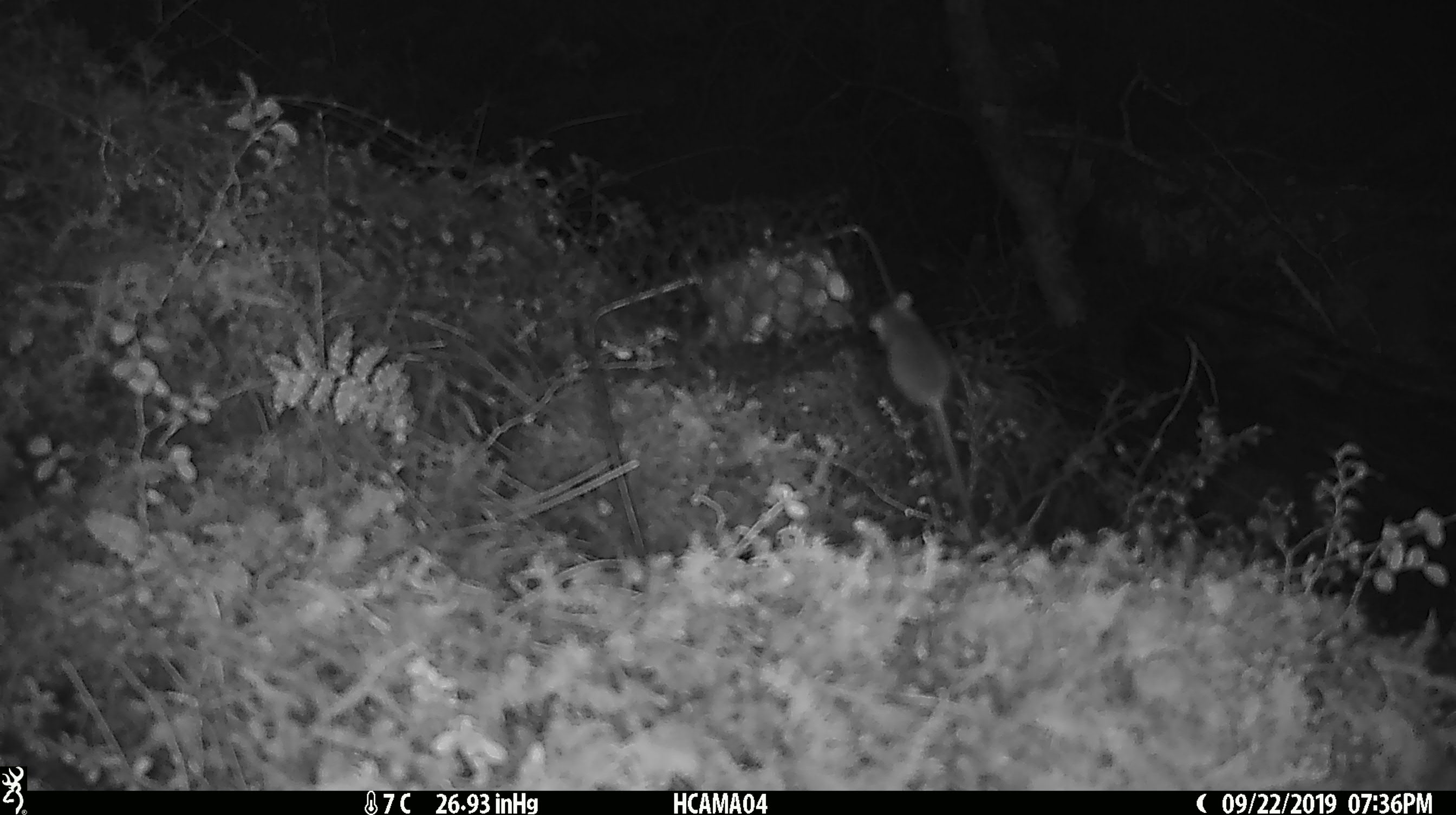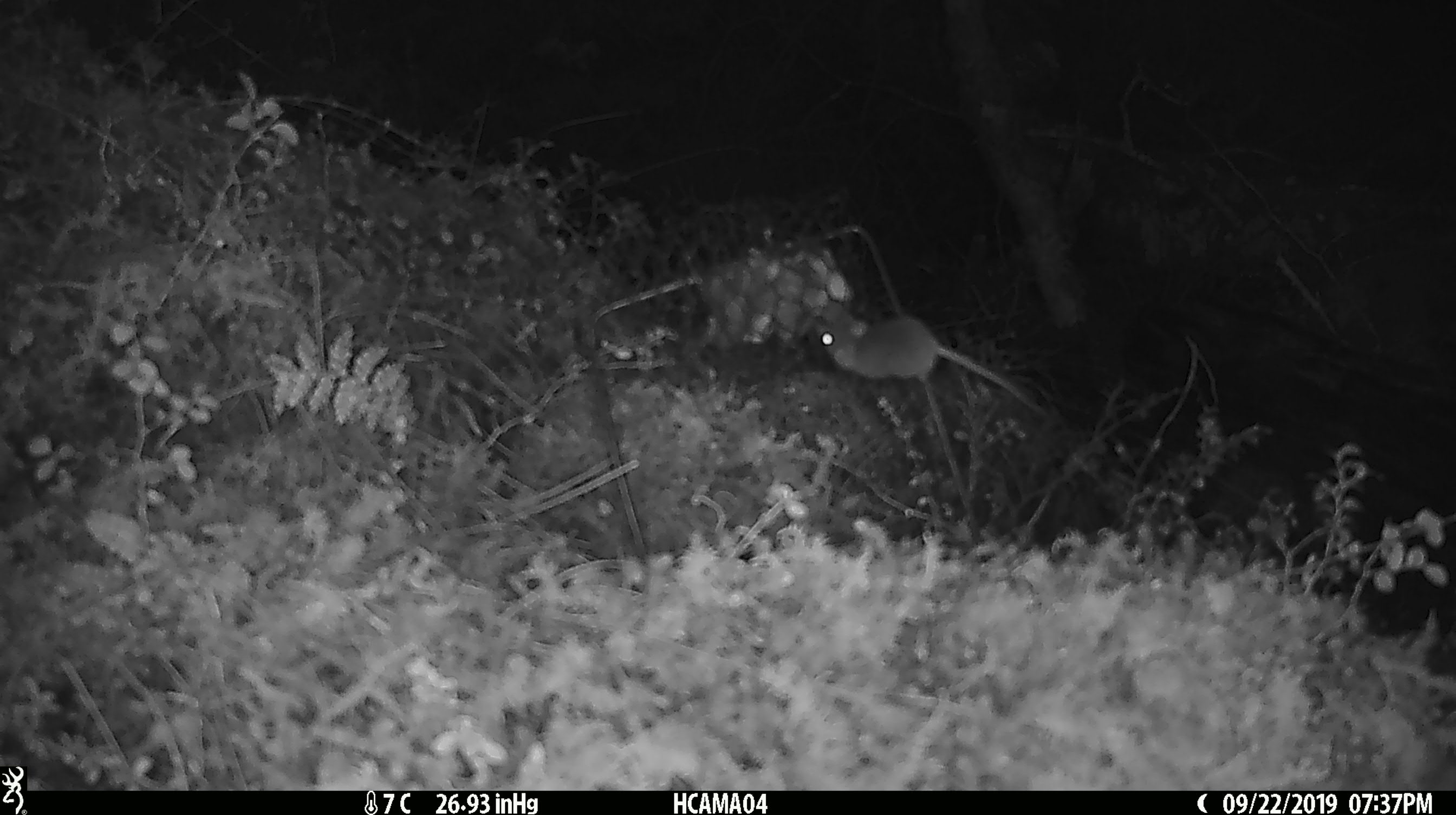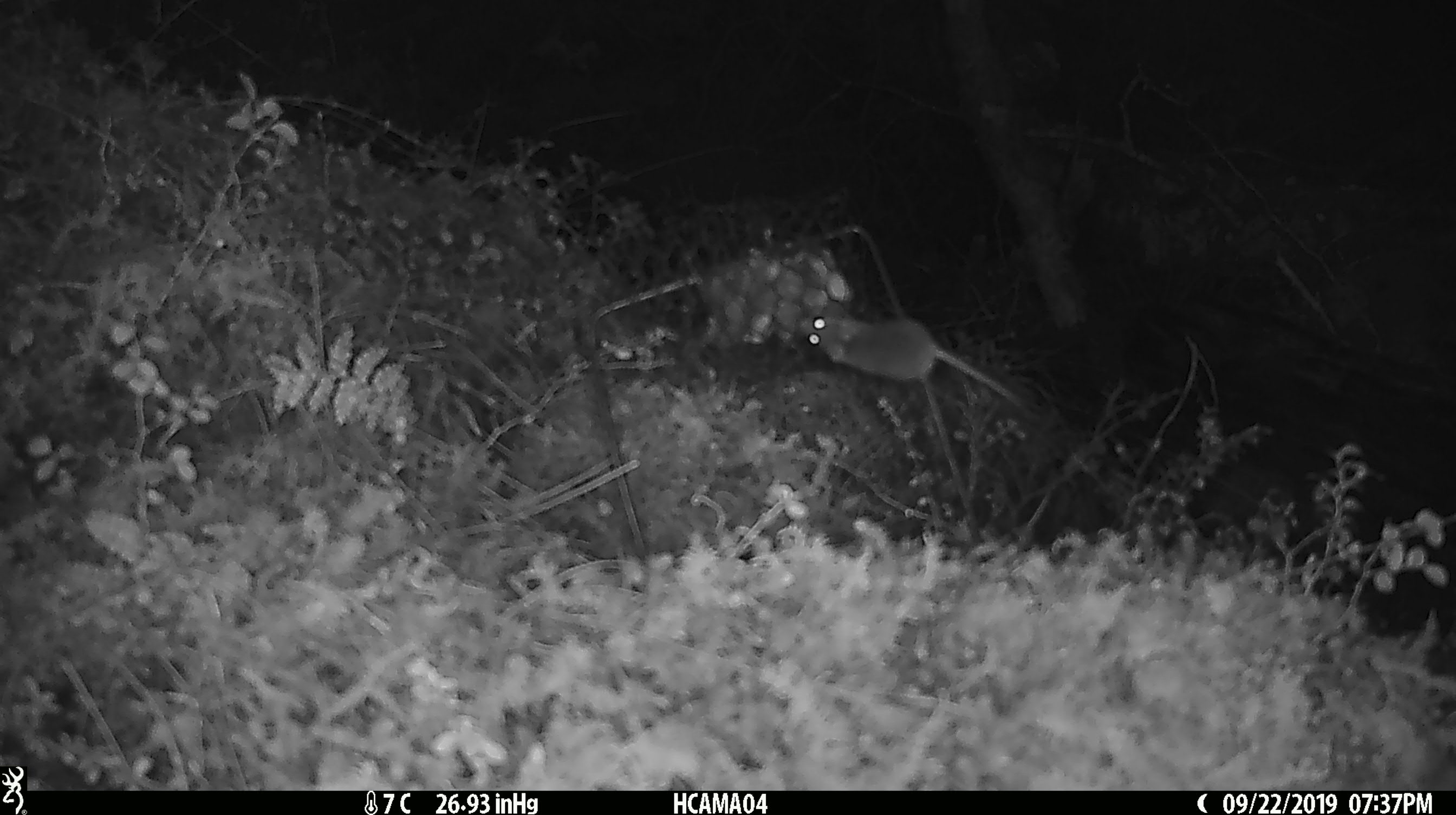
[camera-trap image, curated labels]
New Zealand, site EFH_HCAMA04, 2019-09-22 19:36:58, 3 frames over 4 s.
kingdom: Animalia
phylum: Chordata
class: Mammalia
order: Rodentia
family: Muridae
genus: Mus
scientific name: Mus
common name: mouse